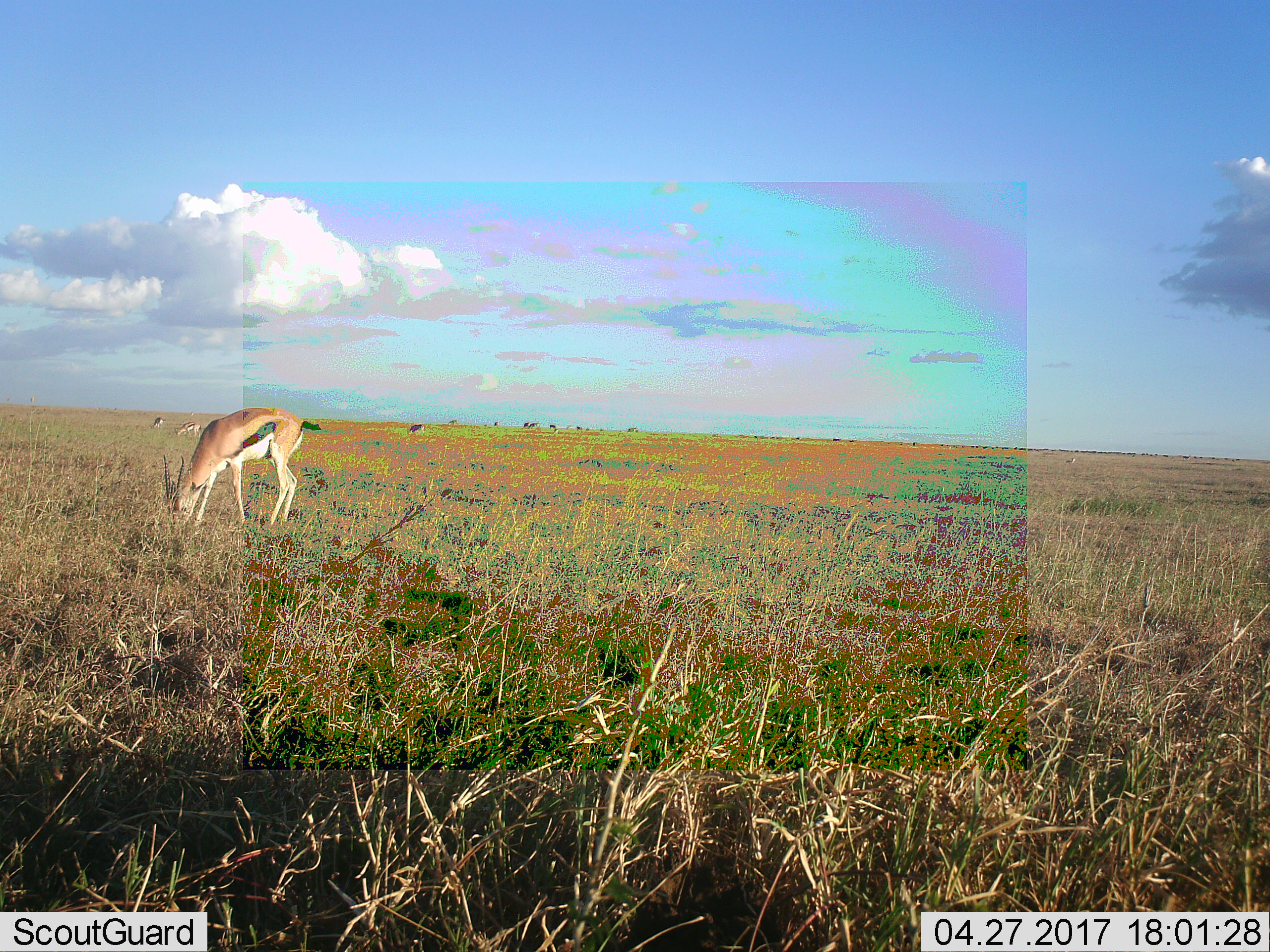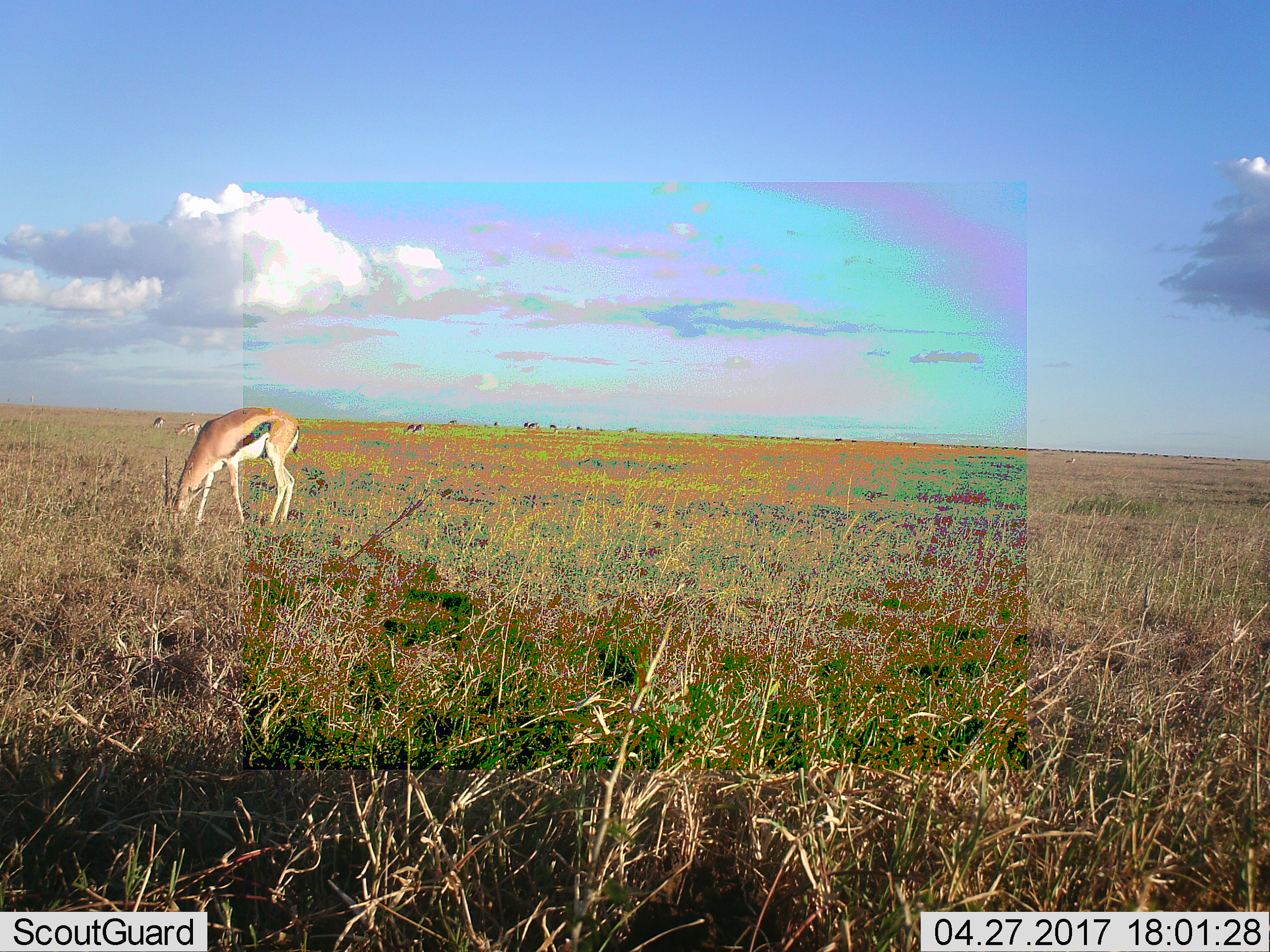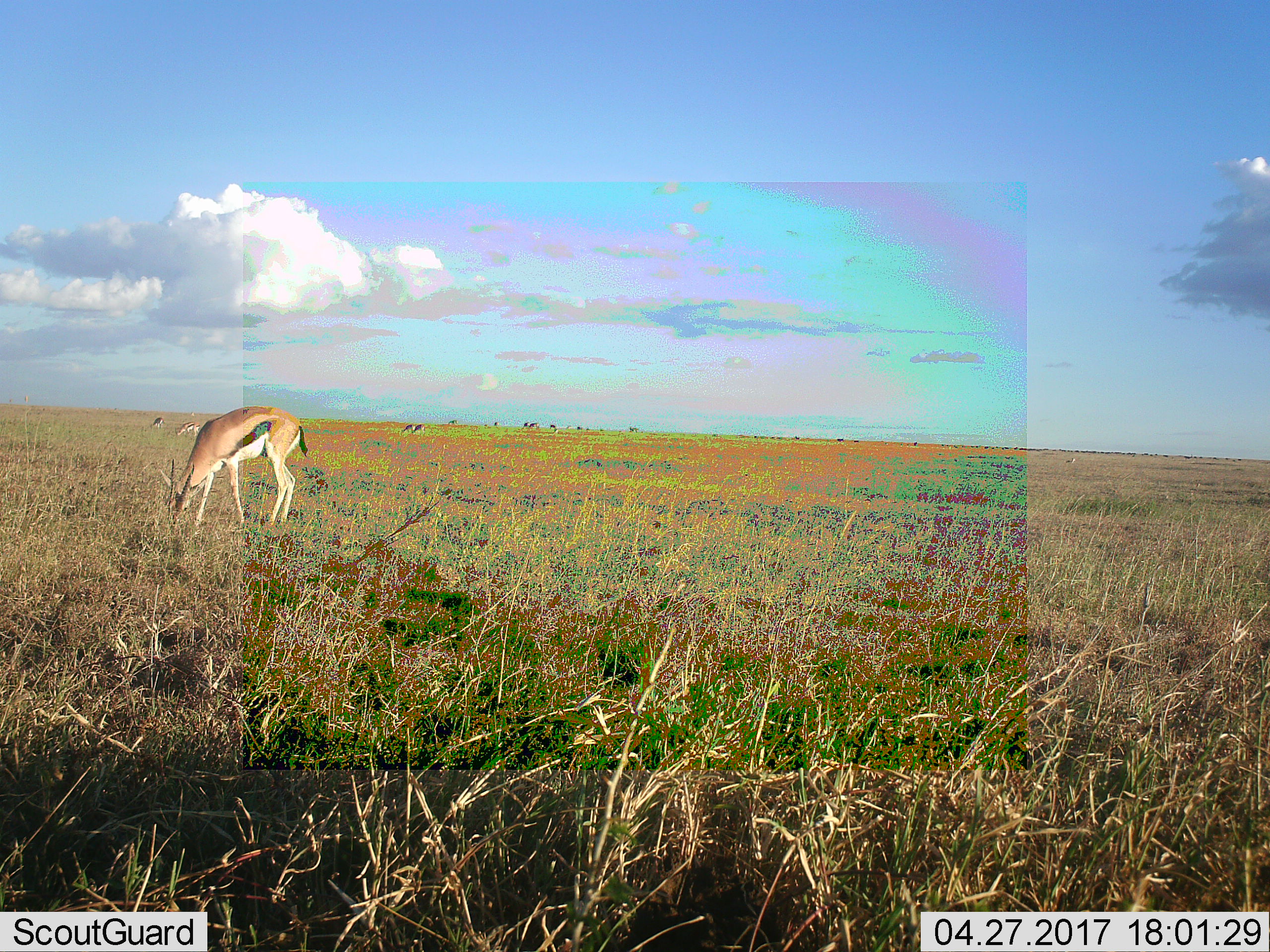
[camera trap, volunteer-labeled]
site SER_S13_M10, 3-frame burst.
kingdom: Animalia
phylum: Chordata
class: Mammalia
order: Artiodactyla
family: Bovidae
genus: Eudorcas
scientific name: Eudorcas thomsonii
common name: thomson's gazelle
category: gazellethomsons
Gazellethomsons (thomson's gazelle) (Eudorcas thomsonii), count 3. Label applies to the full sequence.